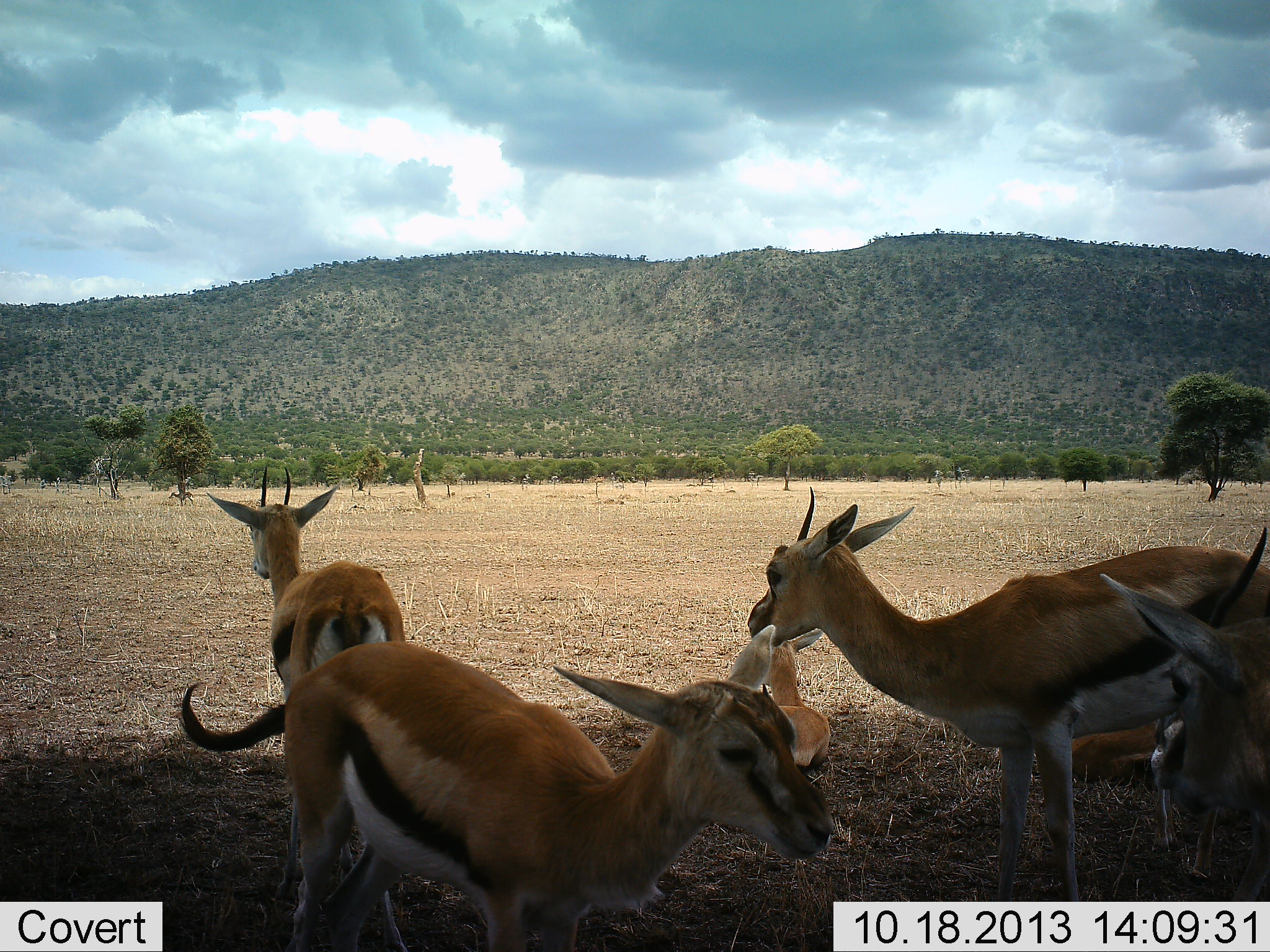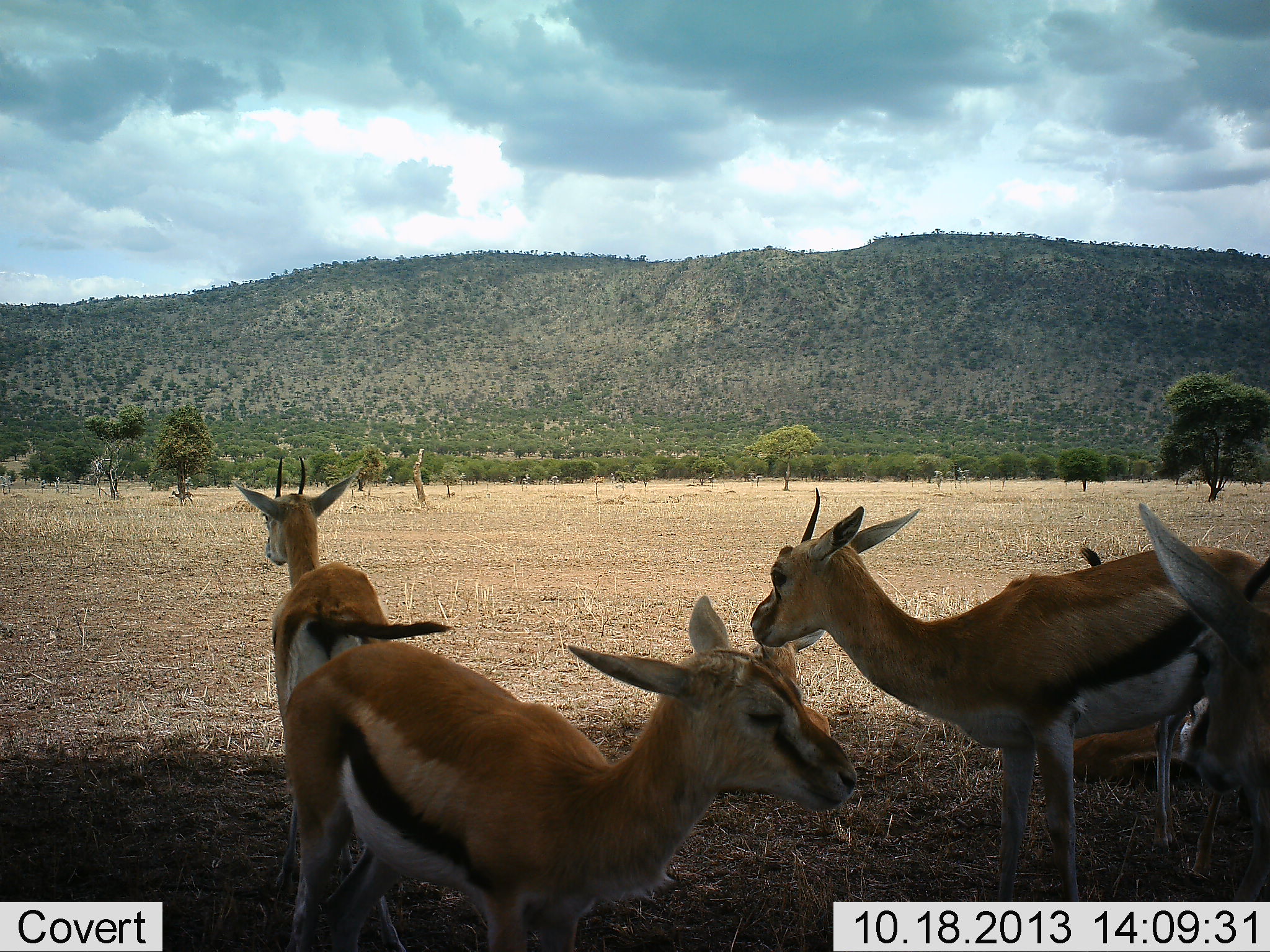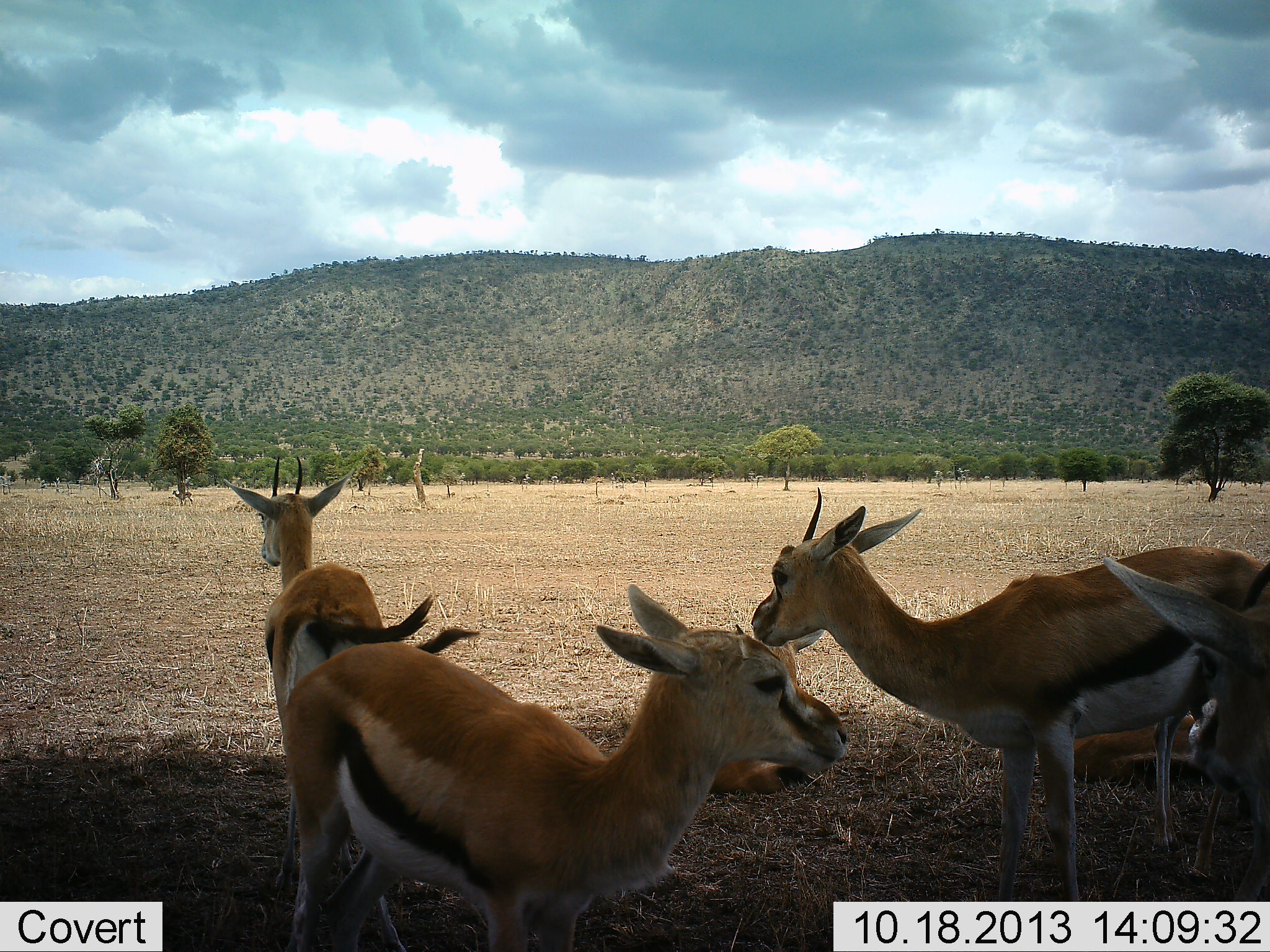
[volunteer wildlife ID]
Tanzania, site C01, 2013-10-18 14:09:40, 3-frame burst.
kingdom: Animalia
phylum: Chordata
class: Mammalia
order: Artiodactyla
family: Bovidae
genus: Eudorcas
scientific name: Eudorcas thomsonii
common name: thomson's gazelle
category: gazellethomsons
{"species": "gazellethomsons (thomson's gazelle) (Eudorcas thomsonii)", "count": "6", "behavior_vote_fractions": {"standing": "100%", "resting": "90%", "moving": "0%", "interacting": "0%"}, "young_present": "20%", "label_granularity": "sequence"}